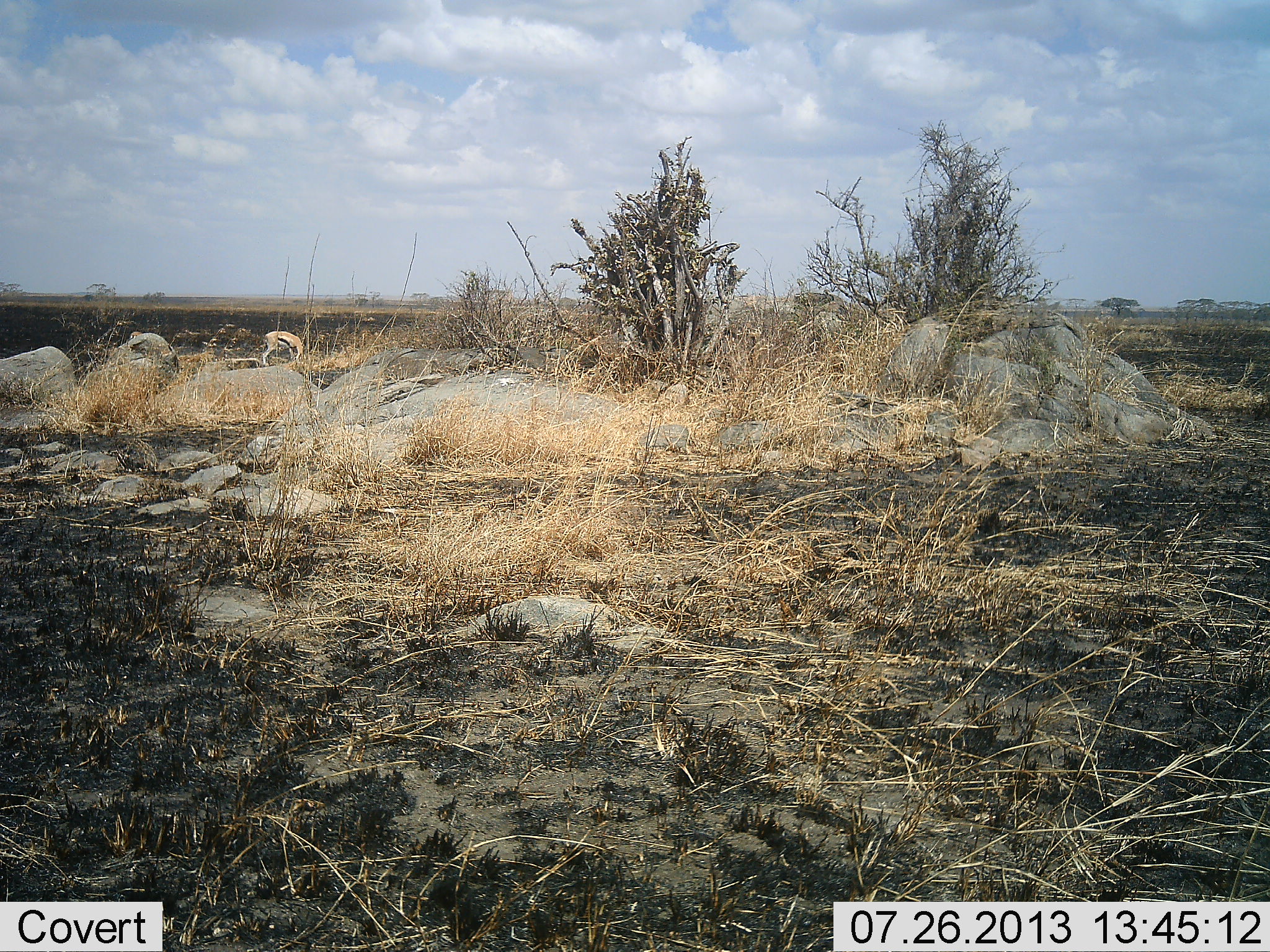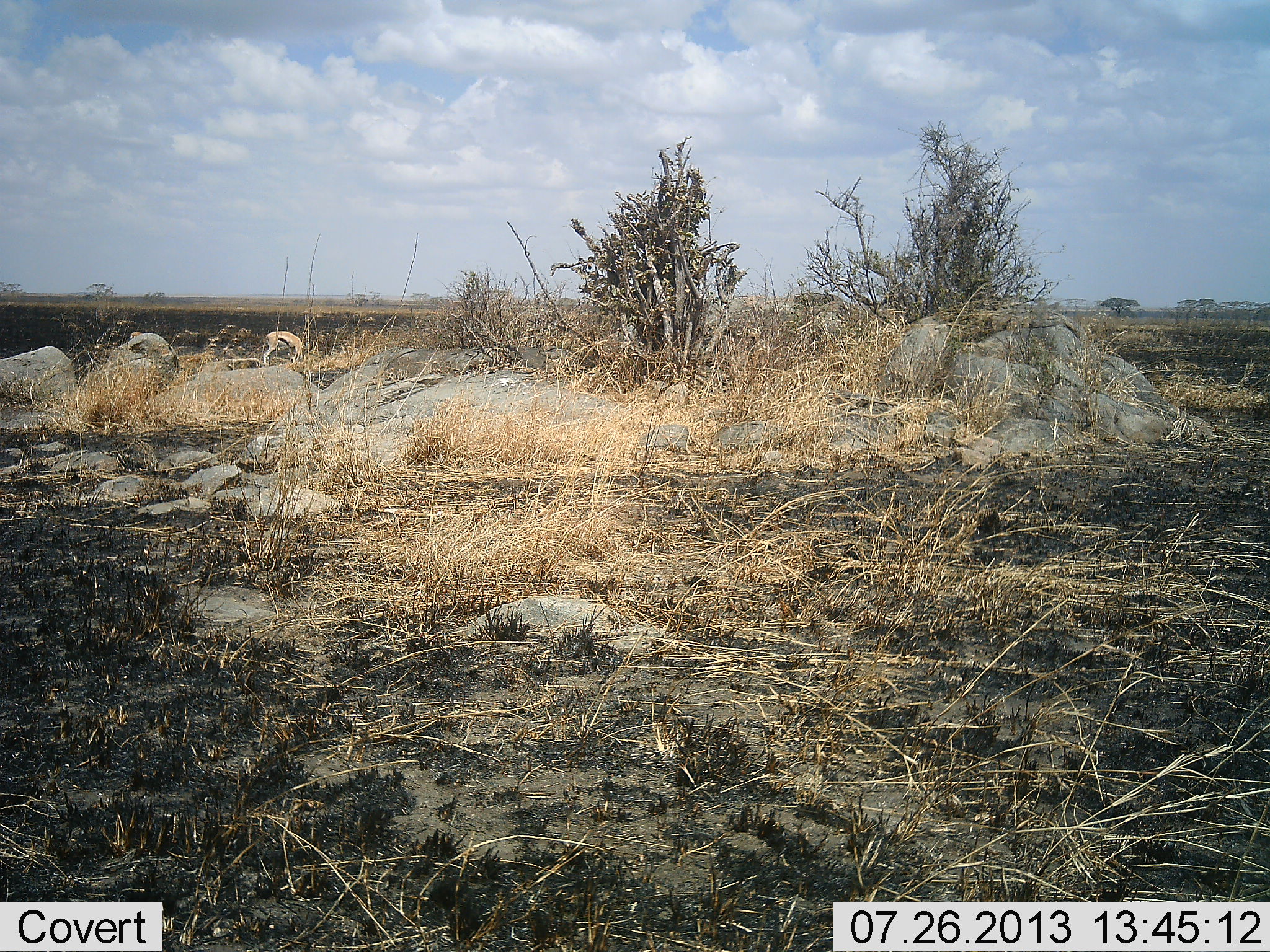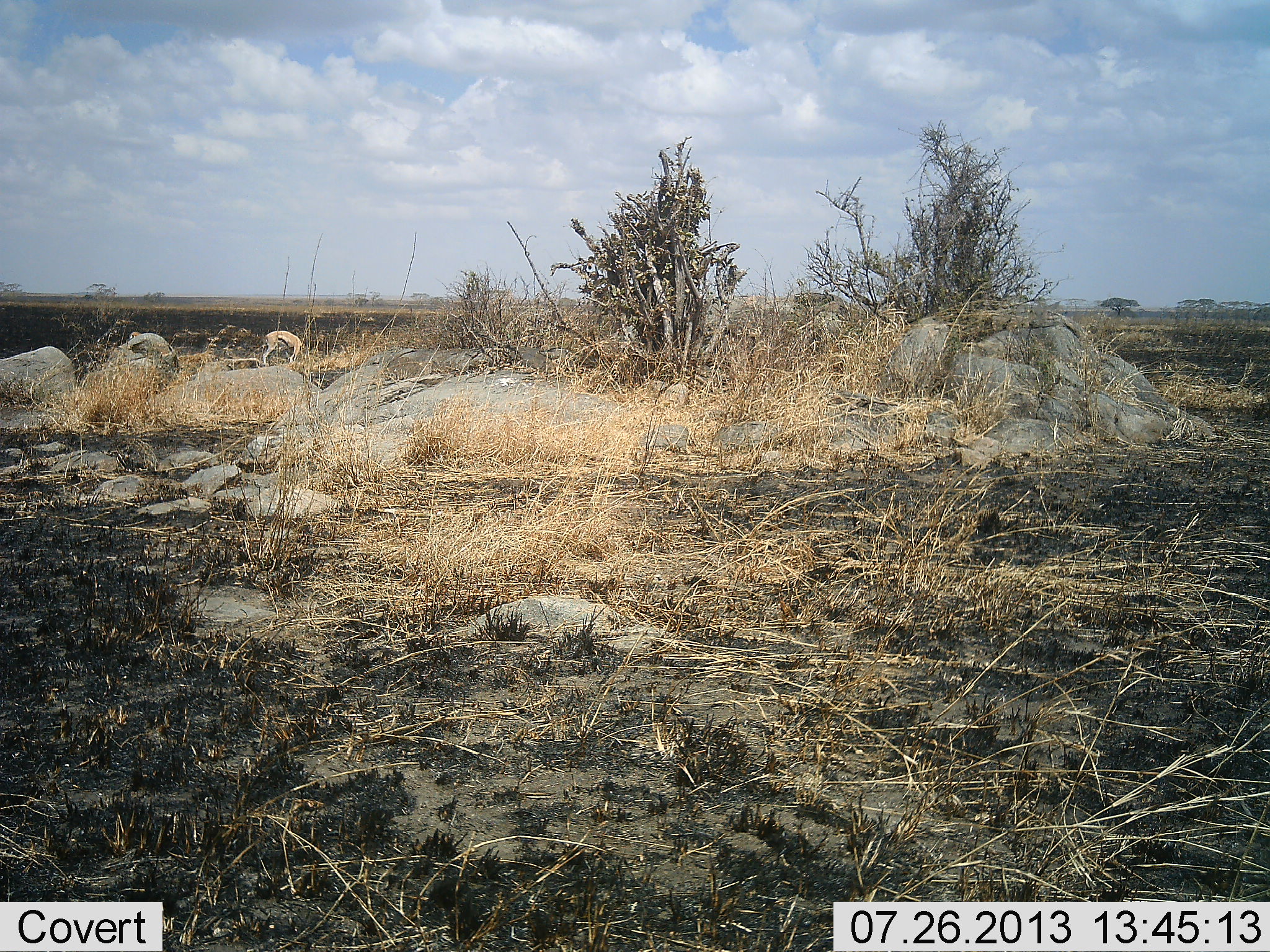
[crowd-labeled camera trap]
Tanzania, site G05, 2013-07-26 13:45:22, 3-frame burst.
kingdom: Animalia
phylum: Chordata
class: Mammalia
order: Artiodactyla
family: Bovidae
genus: Eudorcas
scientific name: Eudorcas thomsonii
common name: thomson's gazelle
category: gazellethomsons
Gazellethomsons (thomson's gazelle) (Eudorcas thomsonii), count 1. Behavior (volunteer vote fractions): standing 25%, resting 0%, moving 5%, interacting 0%. Young present (vote fraction): 5%. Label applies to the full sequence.